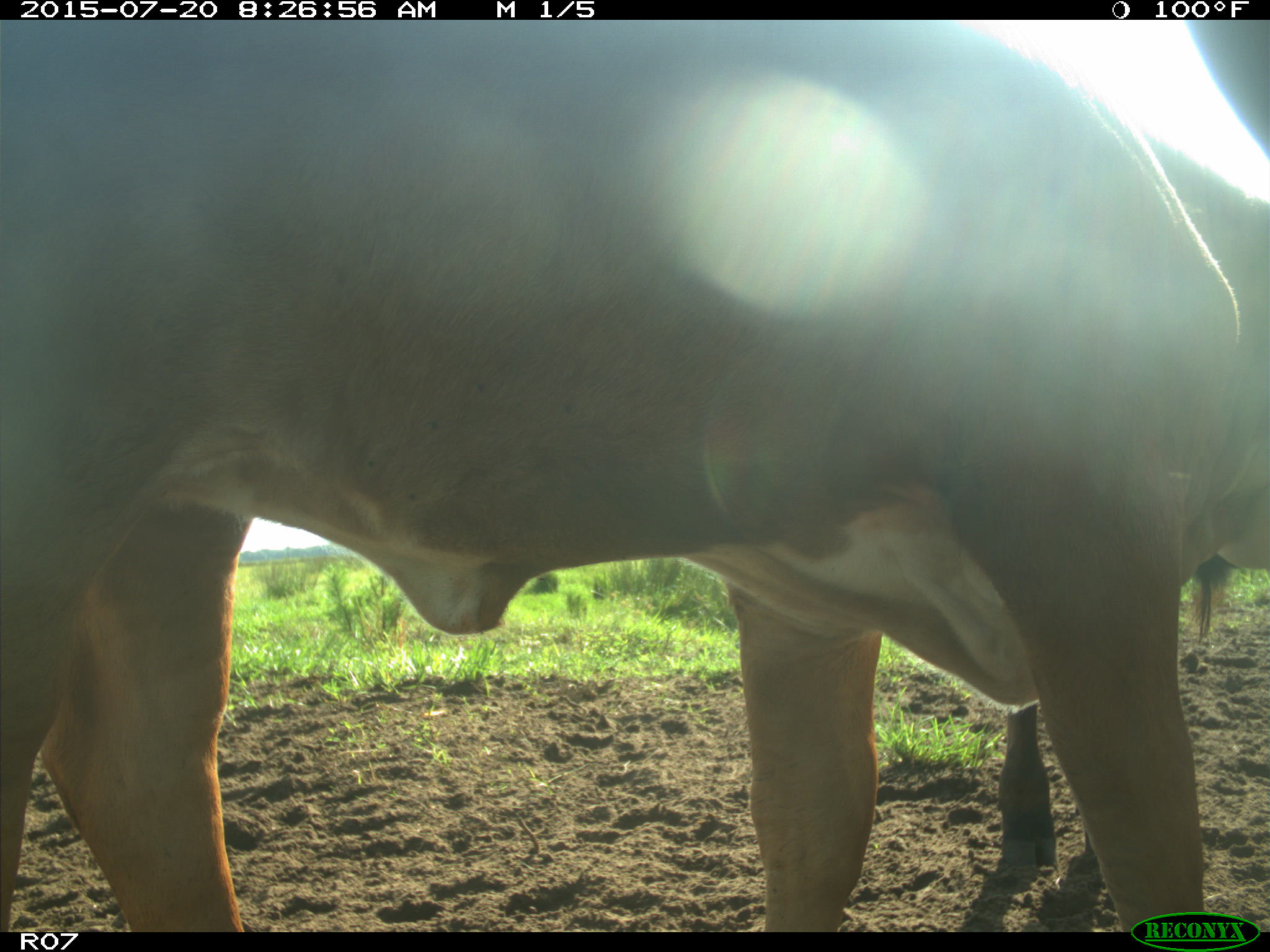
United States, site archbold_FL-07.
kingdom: Animalia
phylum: Chordata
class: Mammalia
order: Artiodactyla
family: Bovidae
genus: Bos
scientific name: Bos taurus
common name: domestic cow